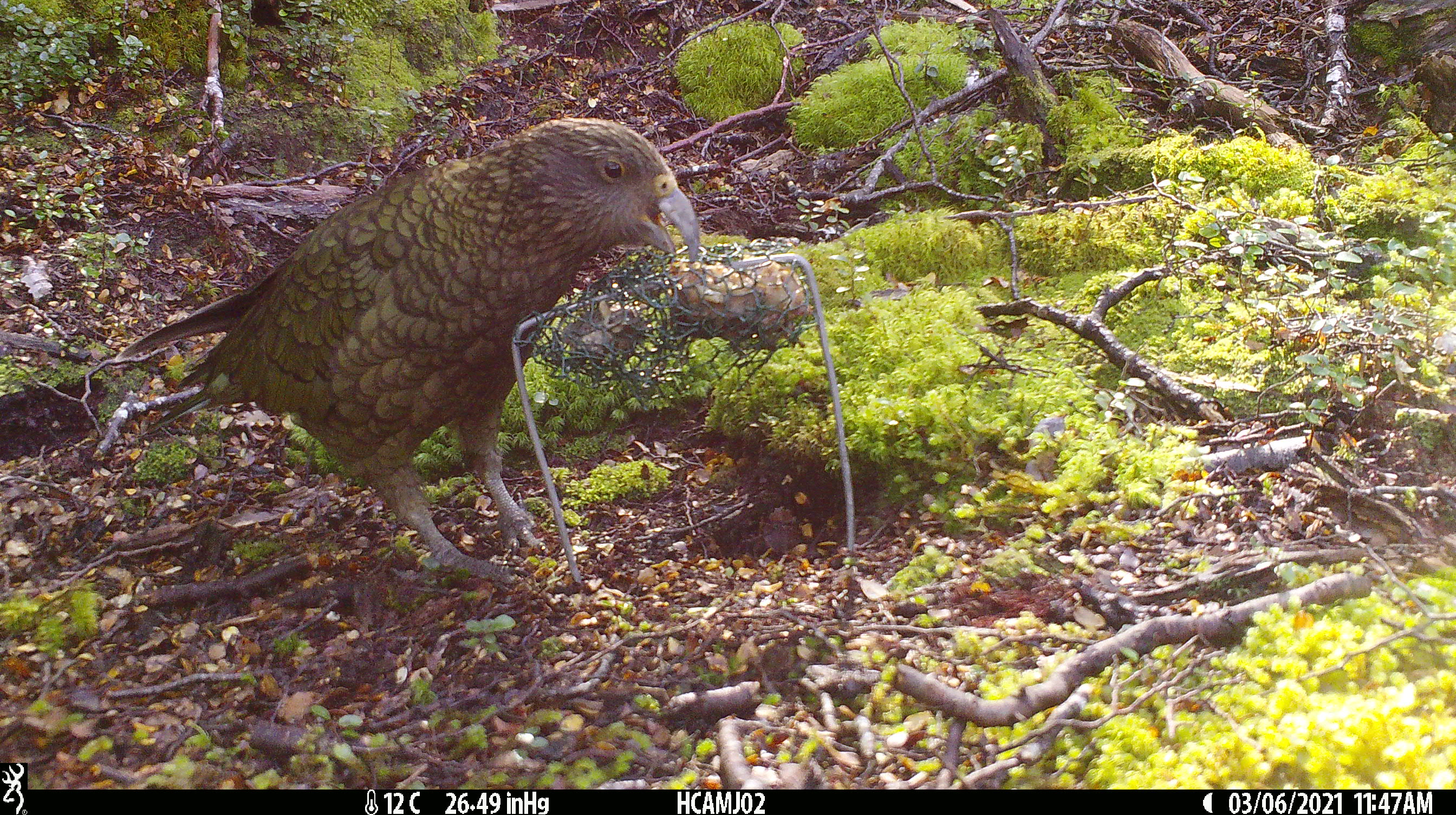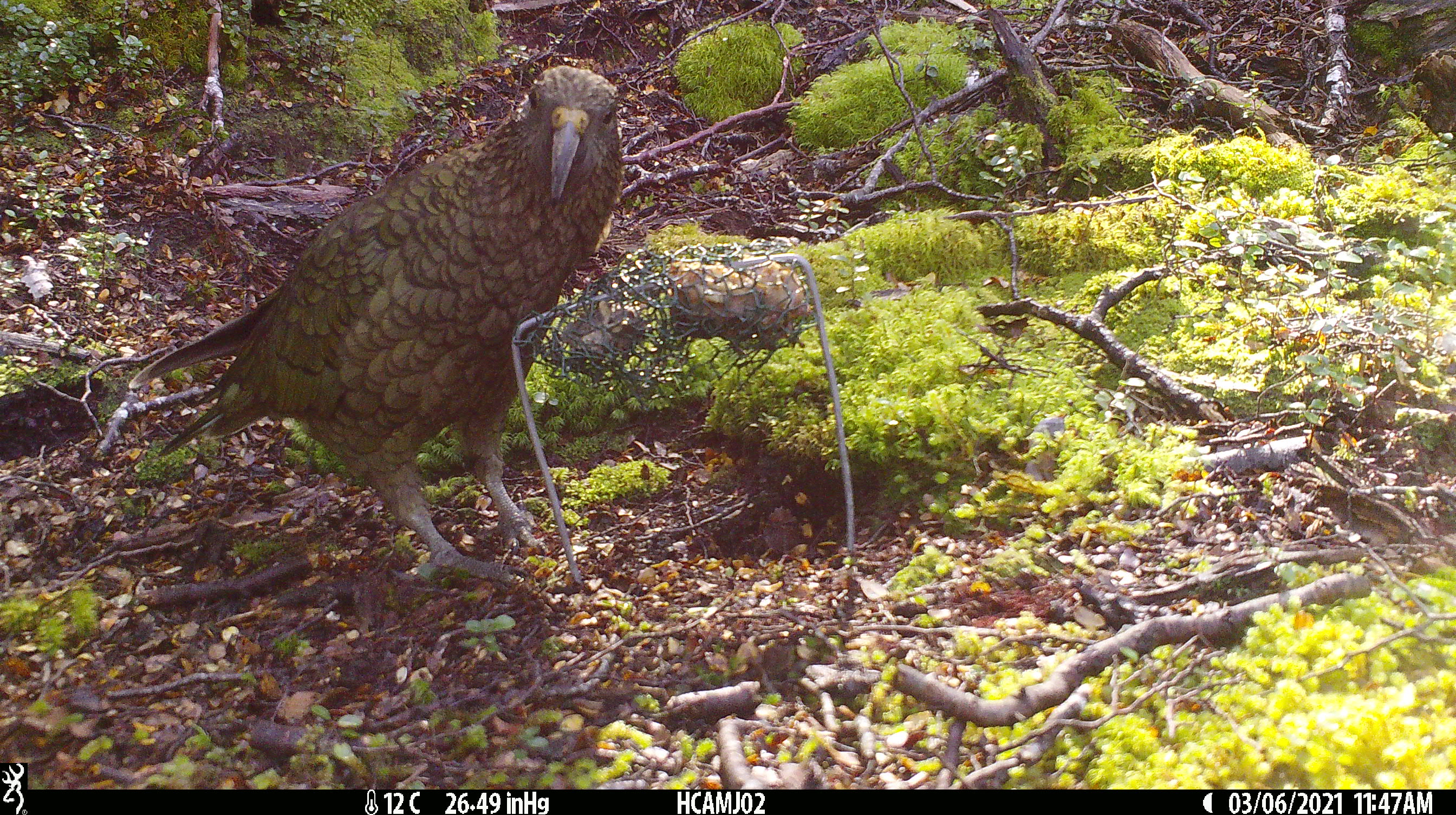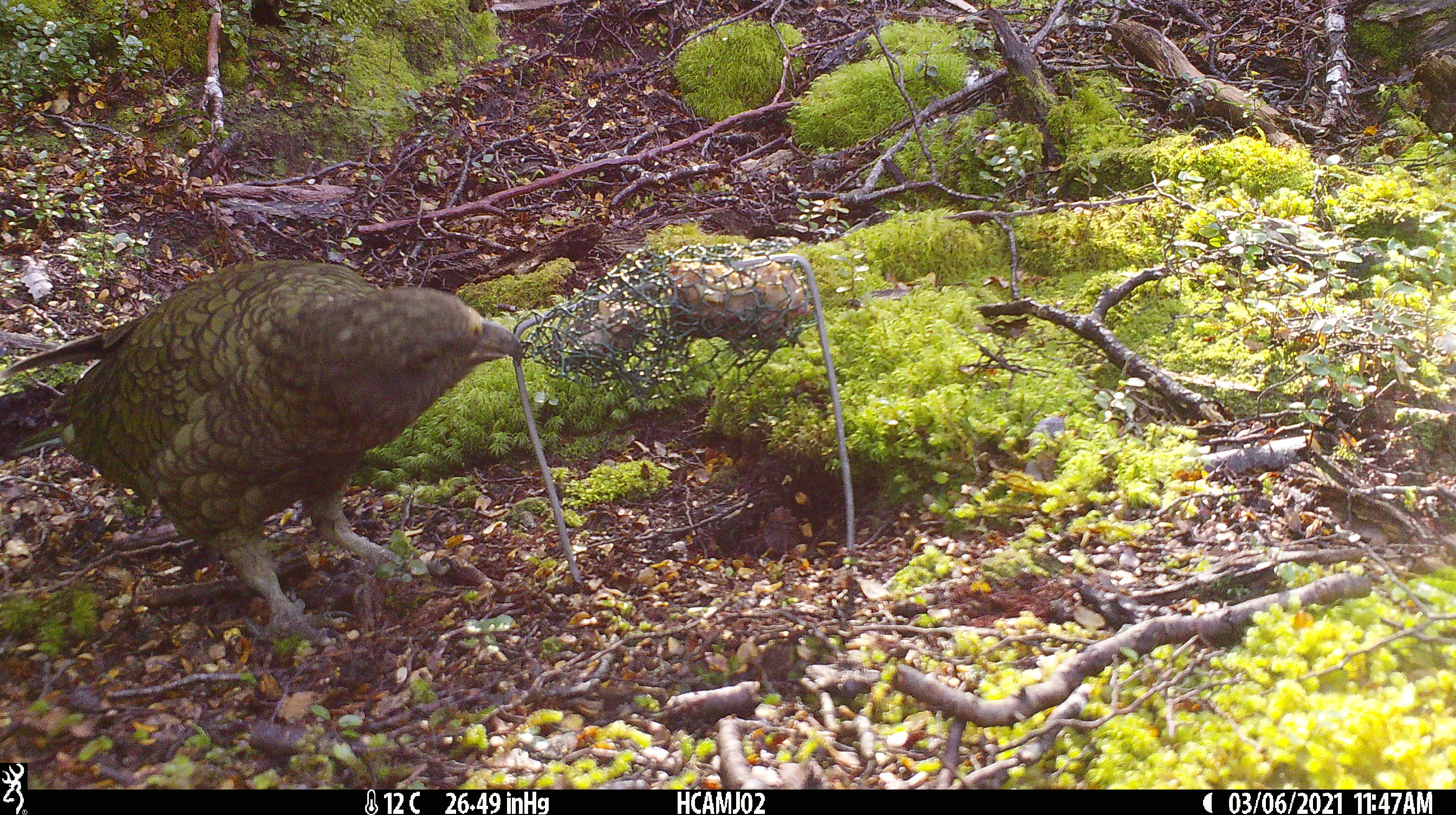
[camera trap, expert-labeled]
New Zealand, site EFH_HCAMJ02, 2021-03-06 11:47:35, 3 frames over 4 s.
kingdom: Animalia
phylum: Chordata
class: Aves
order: Psittaciformes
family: Strigopidae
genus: Nestor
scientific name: Nestor notabilis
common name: kea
Kea (Nestor notabilis).